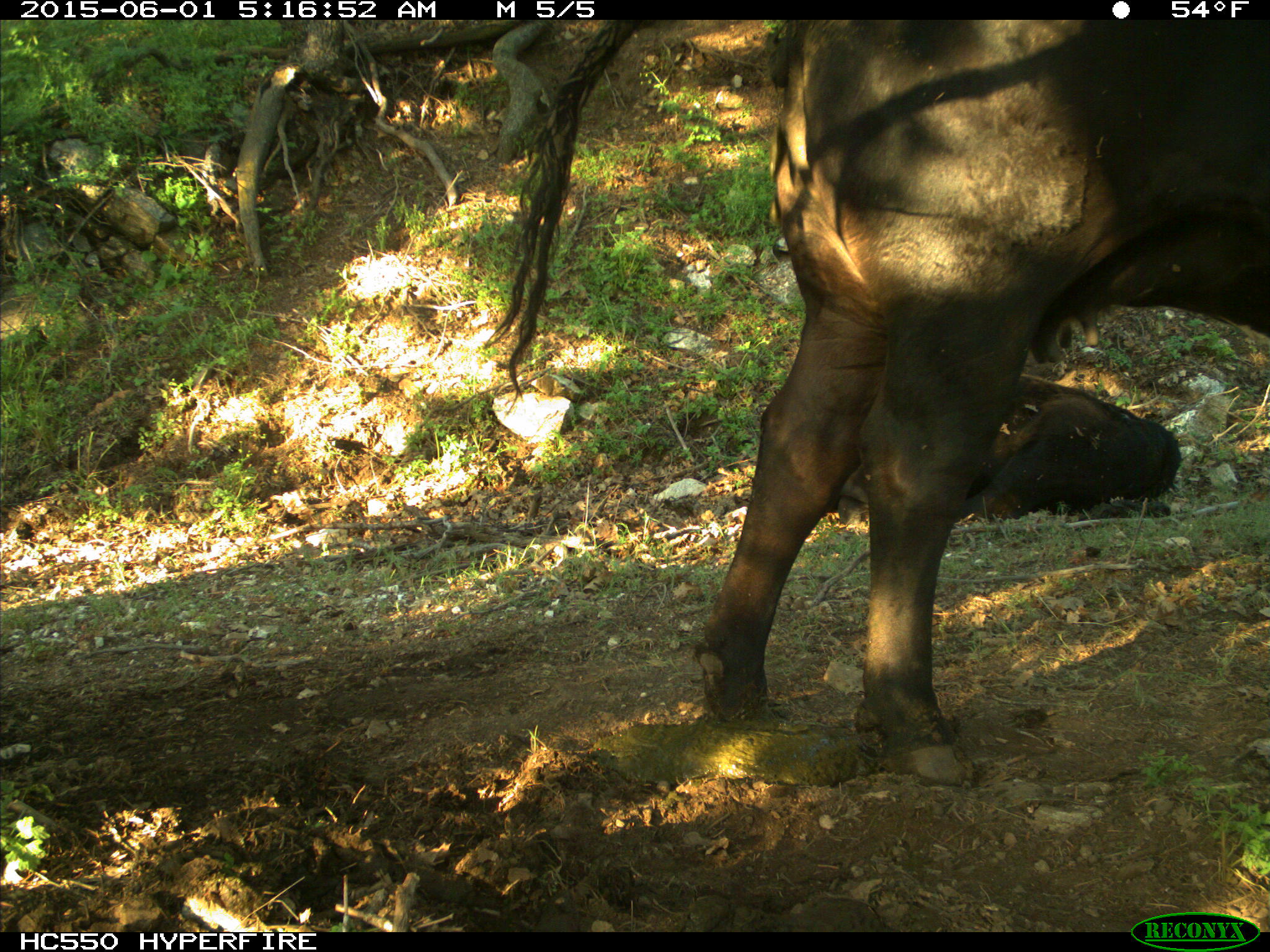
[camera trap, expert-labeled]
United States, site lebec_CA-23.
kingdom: Animalia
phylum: Chordata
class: Mammalia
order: Artiodactyla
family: Bovidae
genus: Bos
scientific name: Bos taurus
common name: domestic cow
Bos taurus (domestic cow).